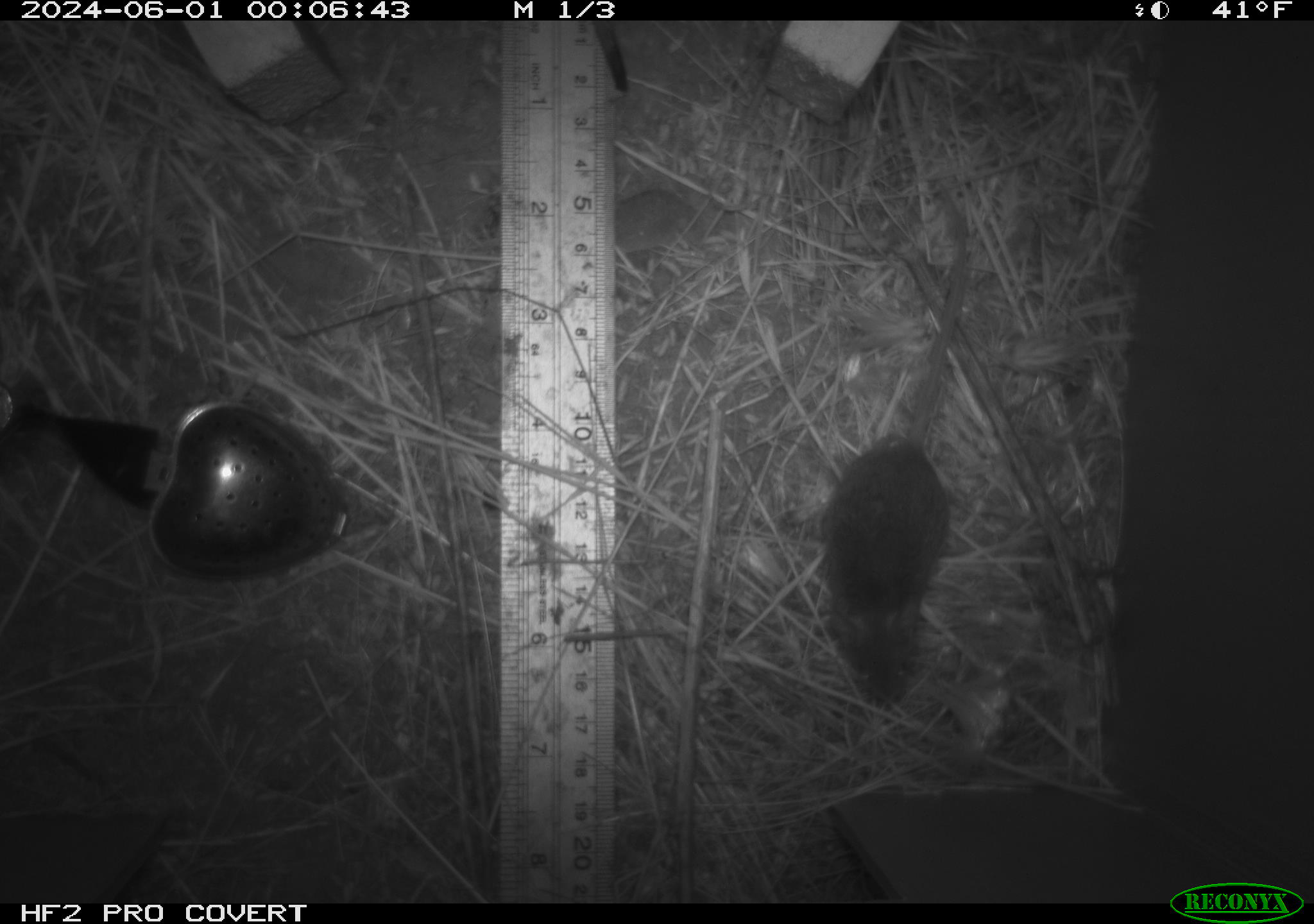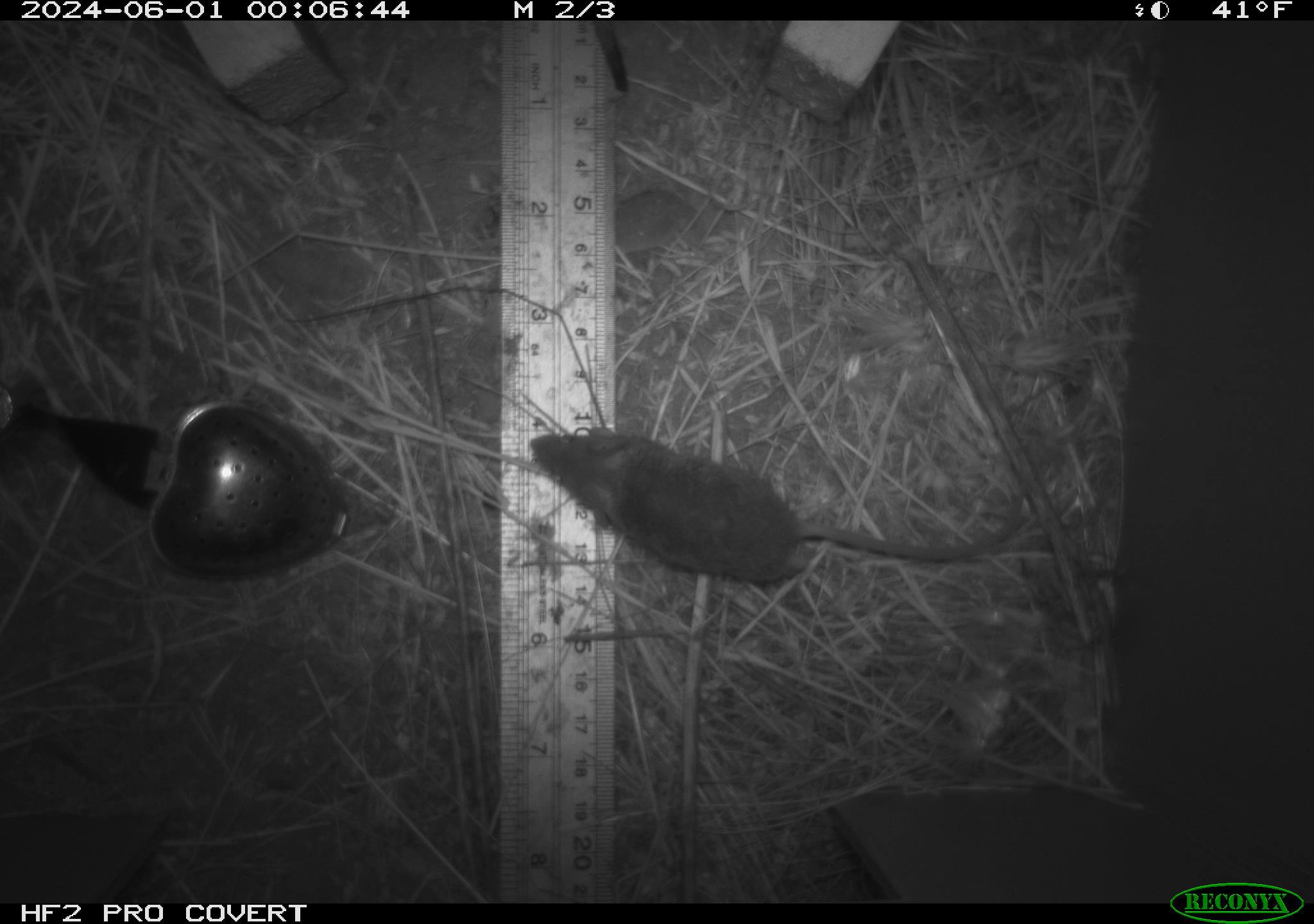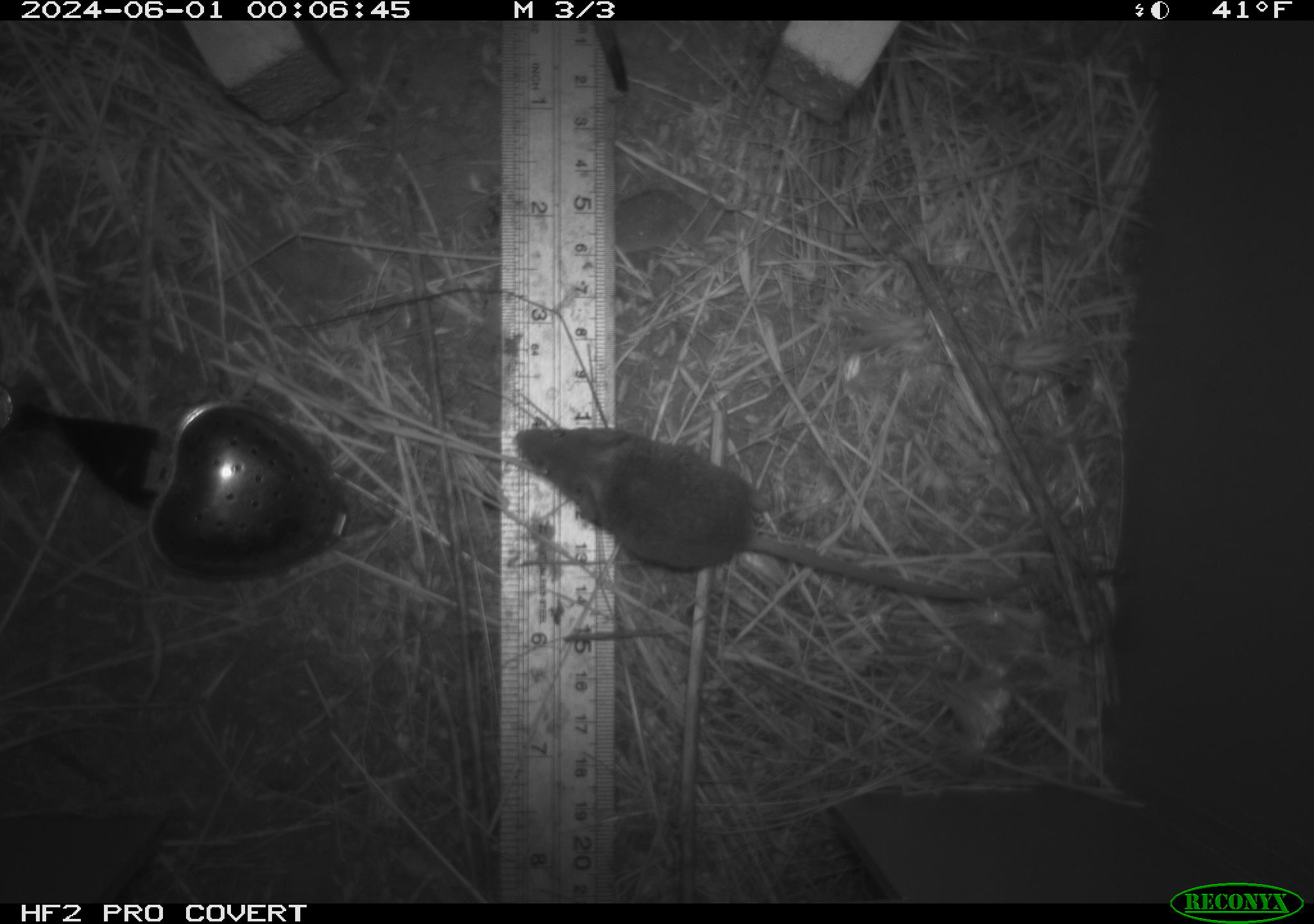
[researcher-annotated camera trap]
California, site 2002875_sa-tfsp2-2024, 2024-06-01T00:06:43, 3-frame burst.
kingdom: Animalia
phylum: Chordata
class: Mammalia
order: Rodentia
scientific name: Rodentia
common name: mouse species